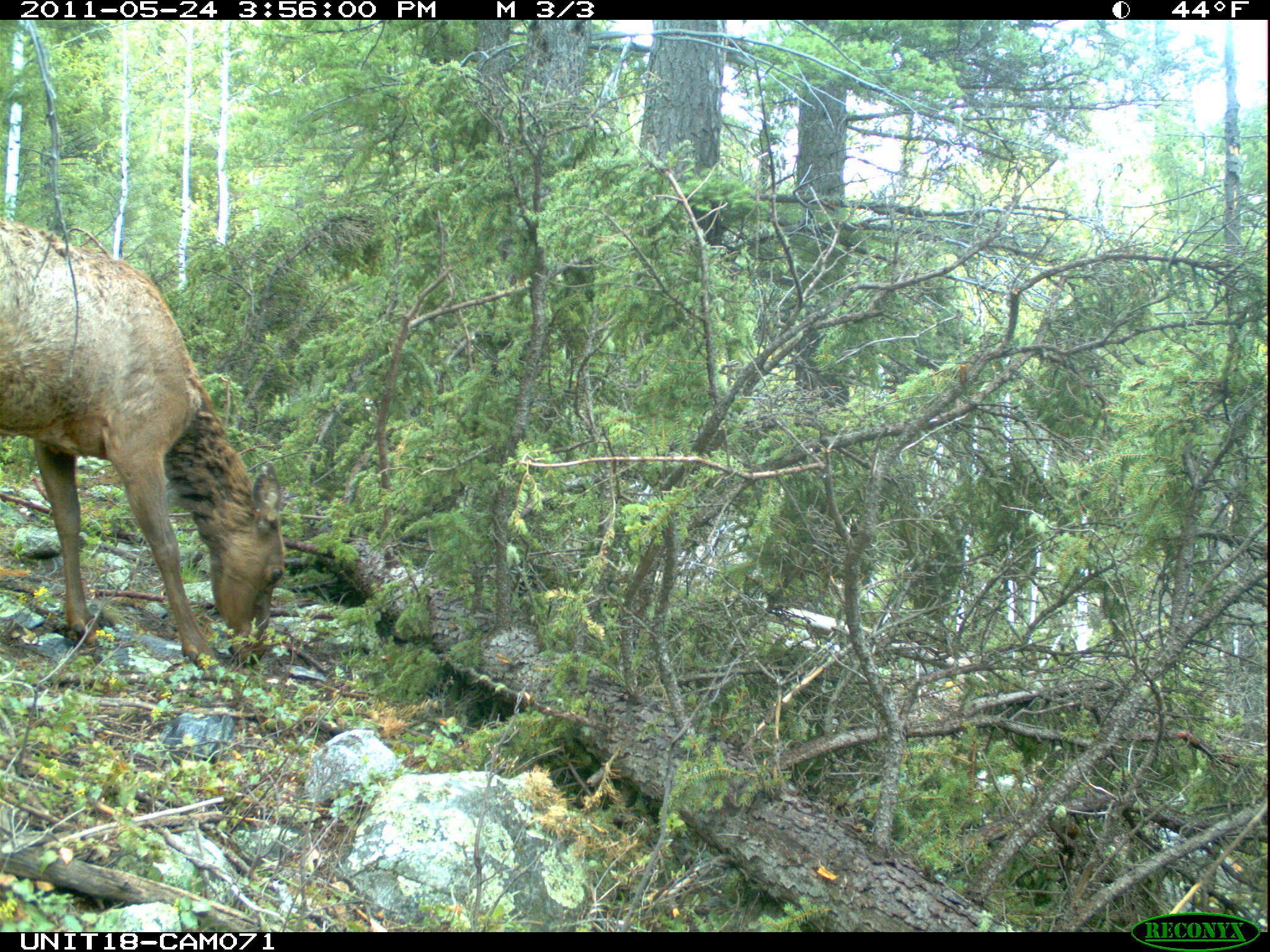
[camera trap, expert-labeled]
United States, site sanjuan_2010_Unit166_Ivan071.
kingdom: Animalia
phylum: Chordata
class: Mammalia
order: Artiodactyla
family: Cervidae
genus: Cervus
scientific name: Cervus elaphus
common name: red deer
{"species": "Cervus elaphus (red deer)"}